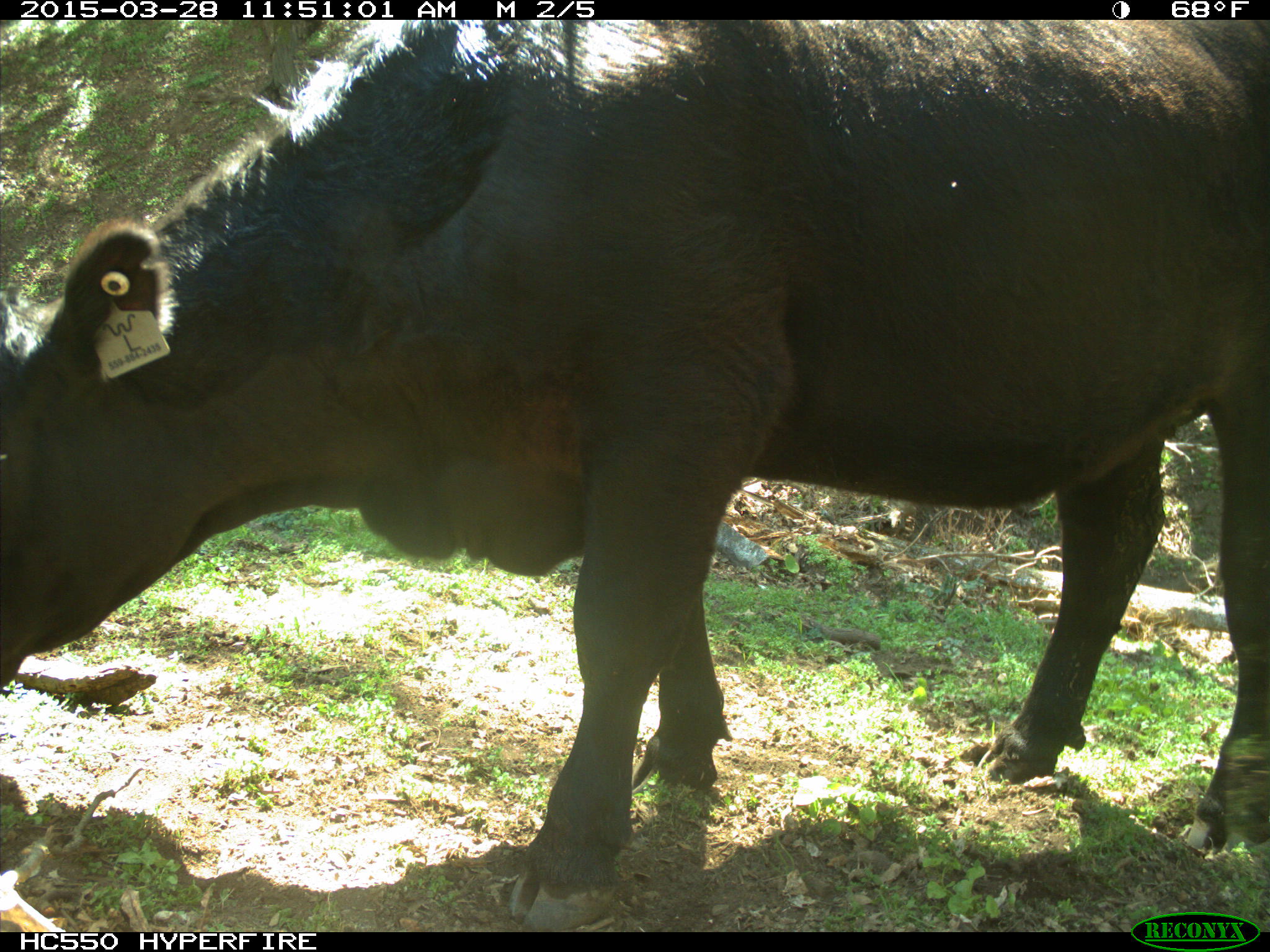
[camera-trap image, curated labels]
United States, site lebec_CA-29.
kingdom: Animalia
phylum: Chordata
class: Mammalia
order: Artiodactyla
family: Bovidae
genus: Bos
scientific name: Bos taurus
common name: domestic cow